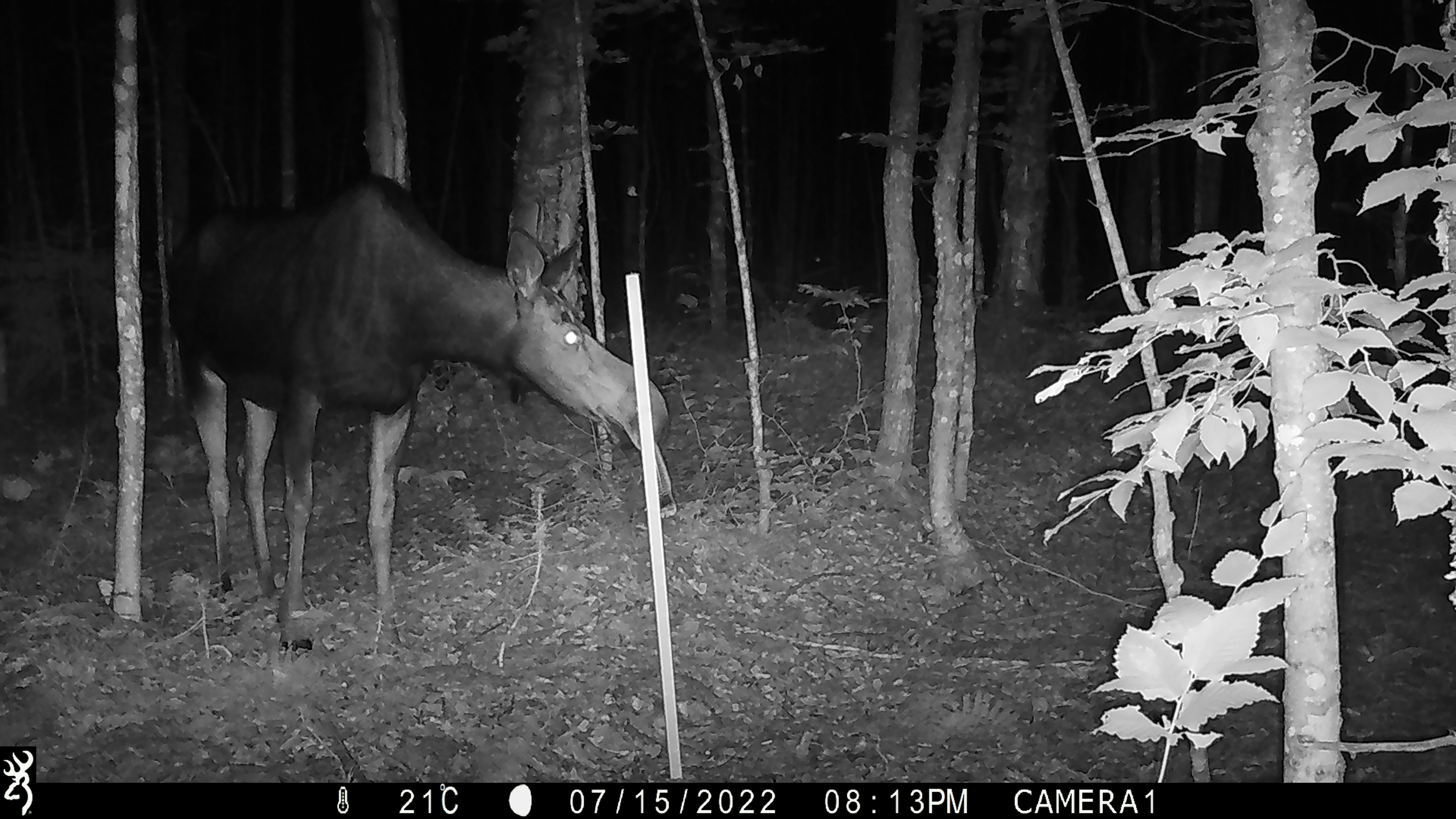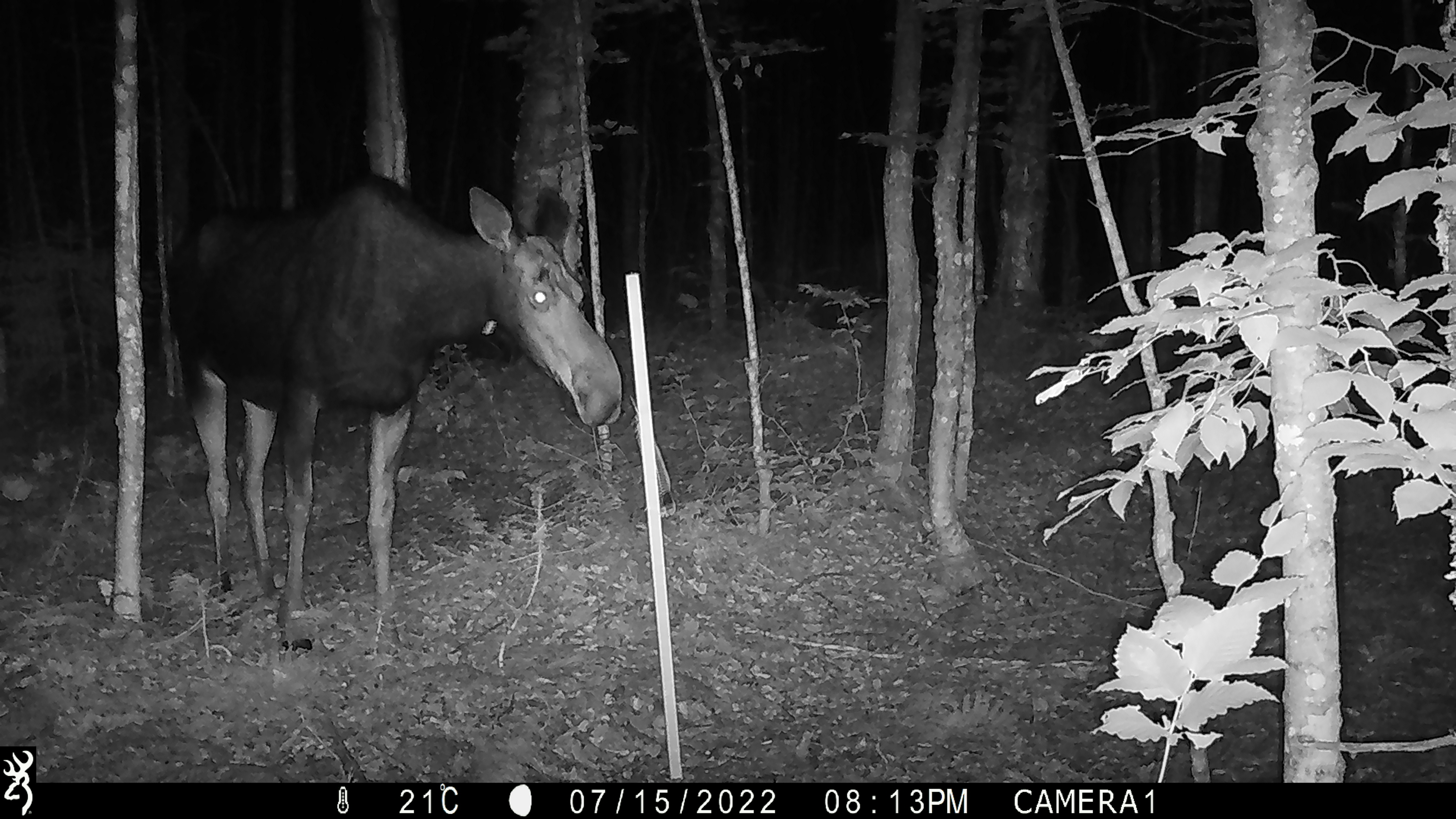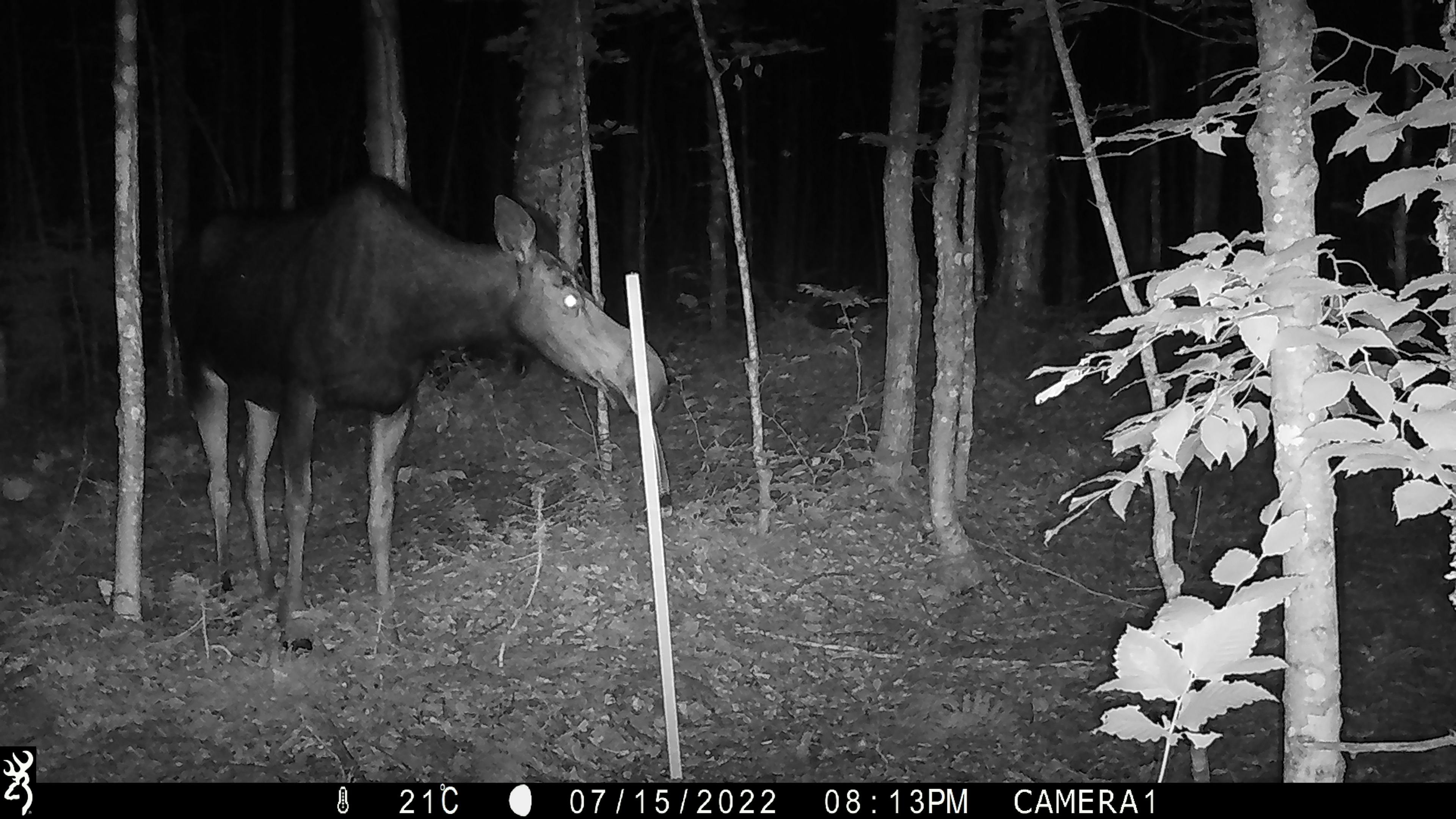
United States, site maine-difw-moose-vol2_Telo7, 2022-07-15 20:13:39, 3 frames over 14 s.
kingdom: Animalia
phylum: Chordata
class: Mammalia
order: Artiodactyla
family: Cervidae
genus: Alces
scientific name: Alces alces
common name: moose